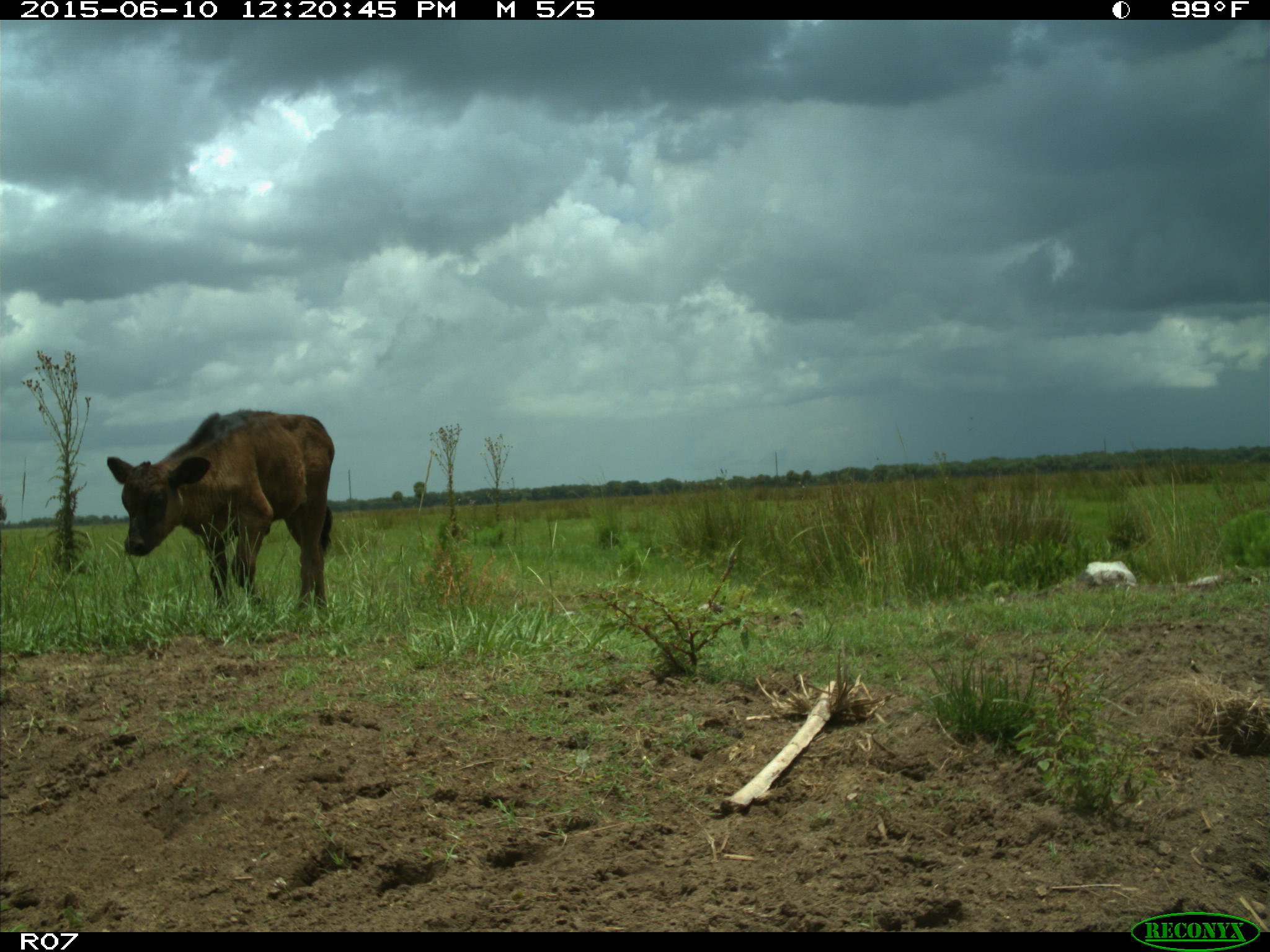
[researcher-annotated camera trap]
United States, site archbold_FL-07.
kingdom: Animalia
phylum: Chordata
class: Mammalia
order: Artiodactyla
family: Bovidae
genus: Bos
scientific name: Bos taurus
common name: domestic cow